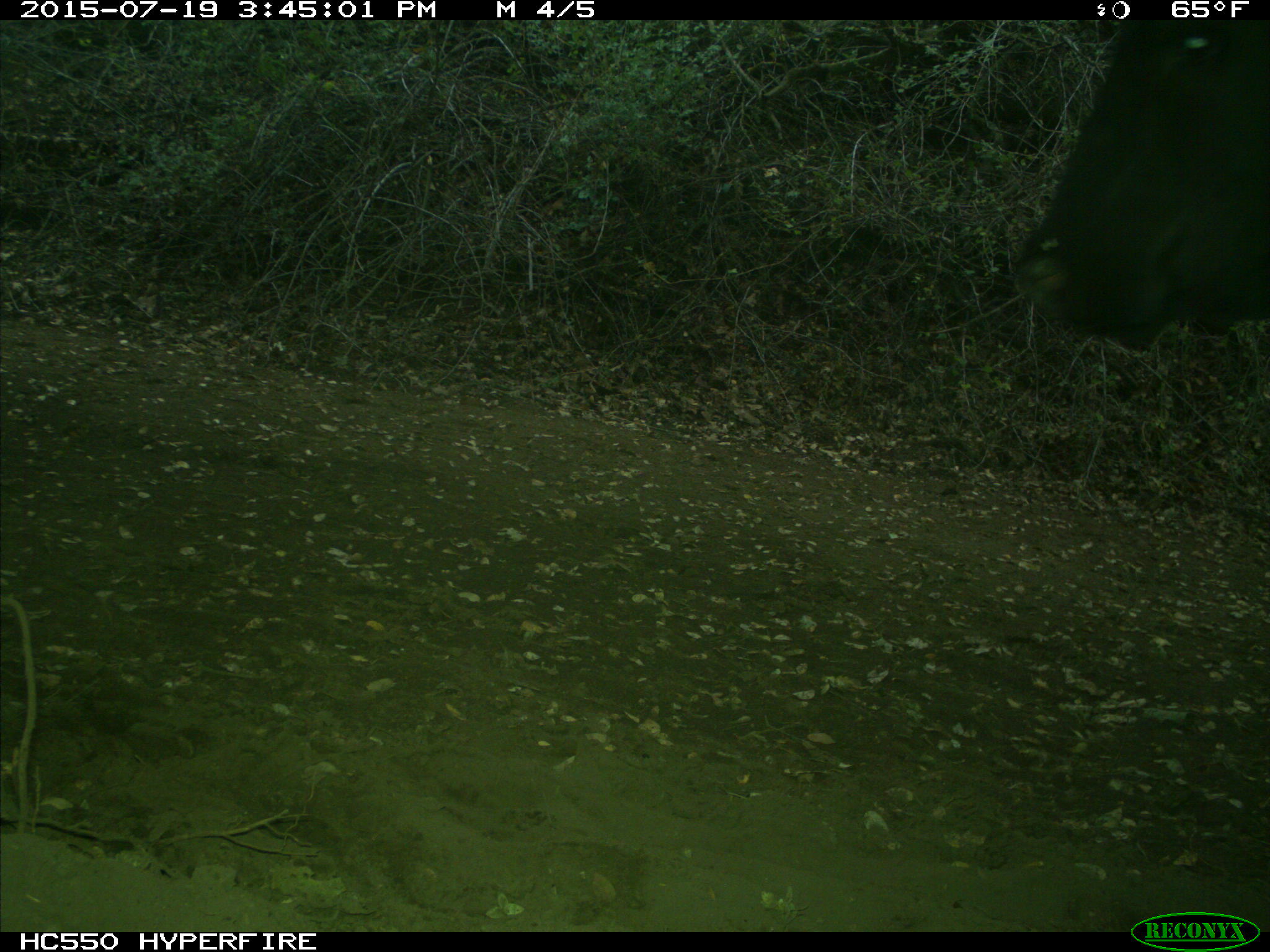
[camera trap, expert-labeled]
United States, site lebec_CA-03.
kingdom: Animalia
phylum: Chordata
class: Mammalia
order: Artiodactyla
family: Bovidae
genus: Bos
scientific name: Bos taurus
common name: domestic cow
Bos taurus (domestic cow).